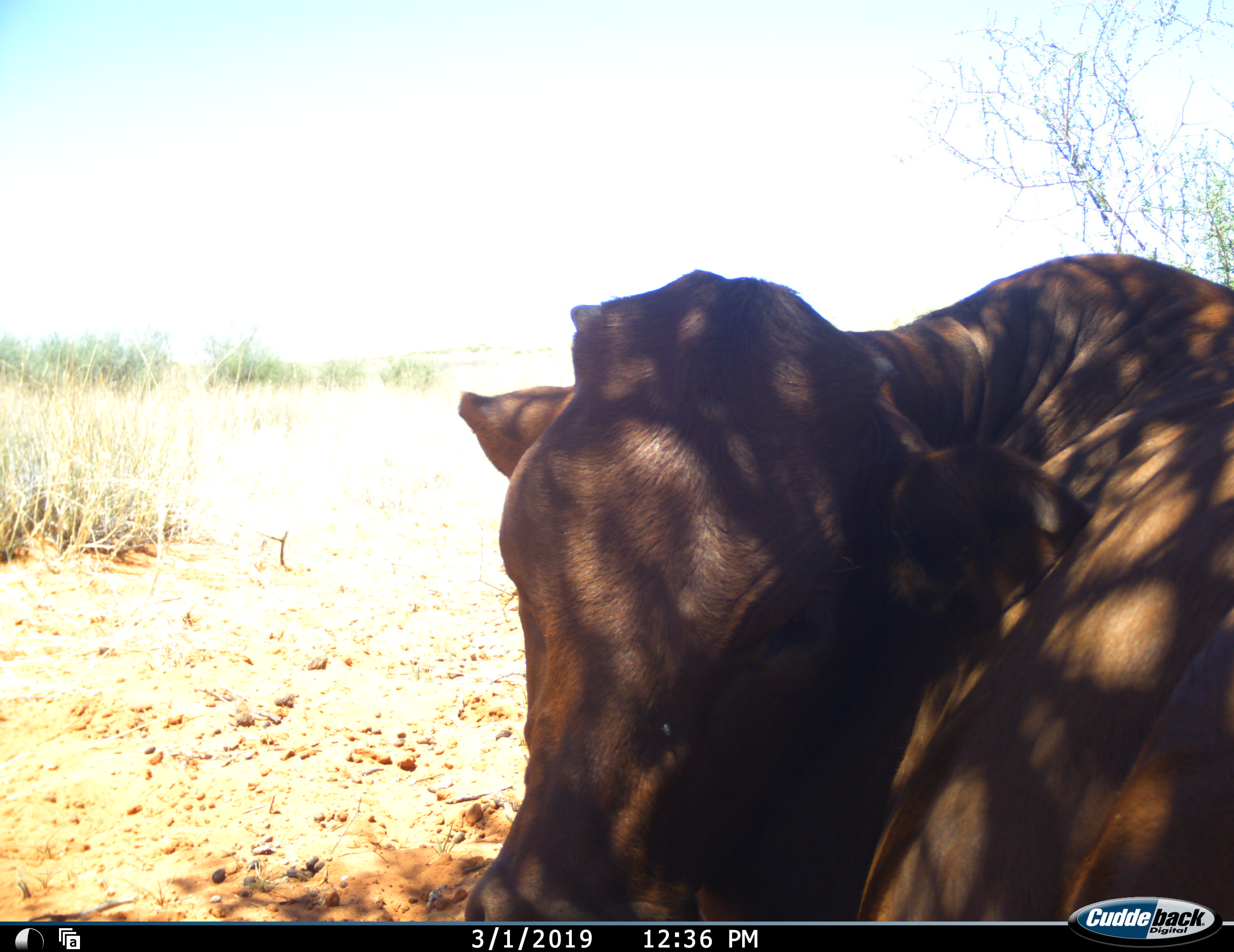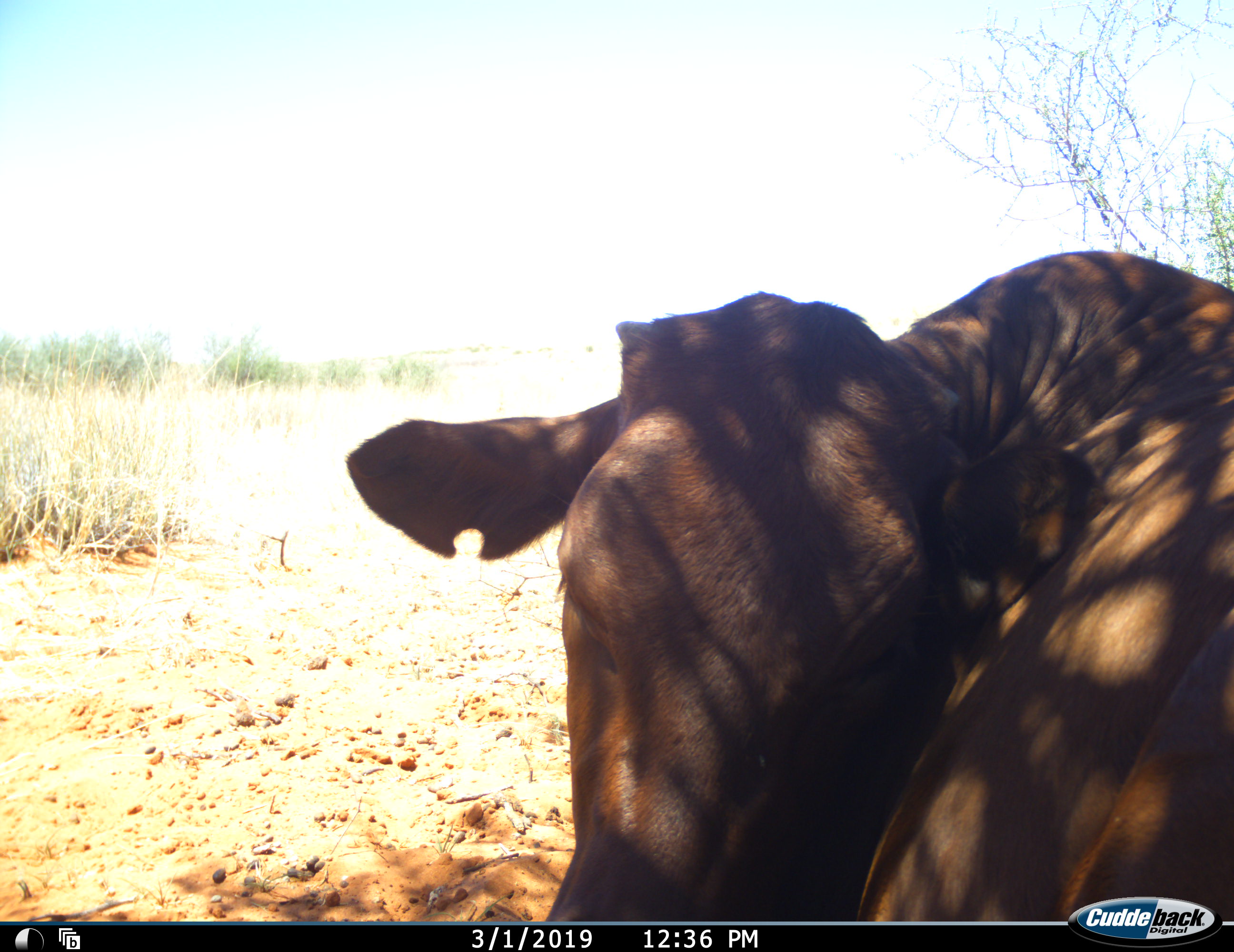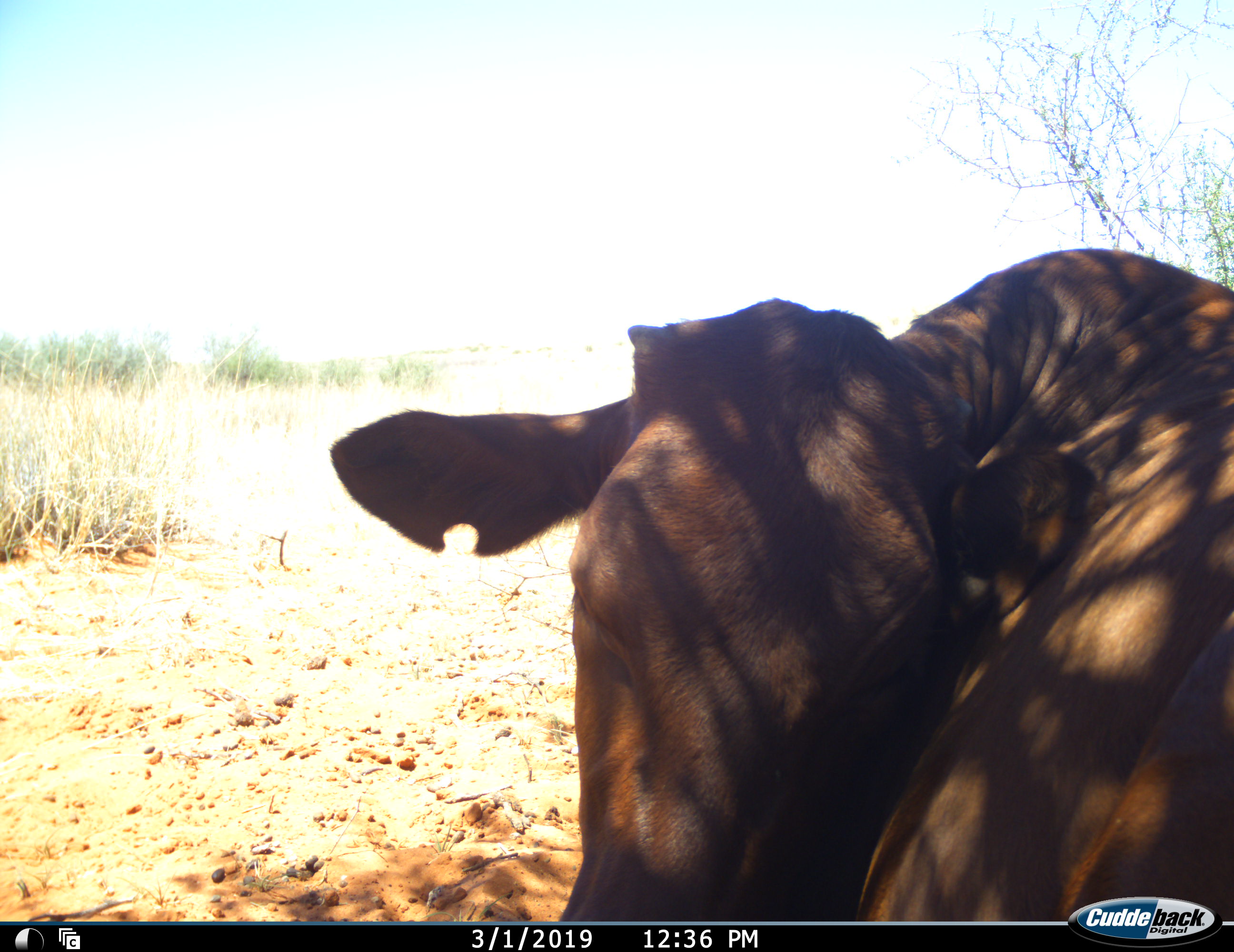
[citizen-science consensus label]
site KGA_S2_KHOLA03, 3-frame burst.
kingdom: Animalia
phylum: Chordata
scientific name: Vertebrata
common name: domestic animal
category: domesticanimal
Domesticanimal (domestic animal) (Vertebrata), count 1. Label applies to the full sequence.